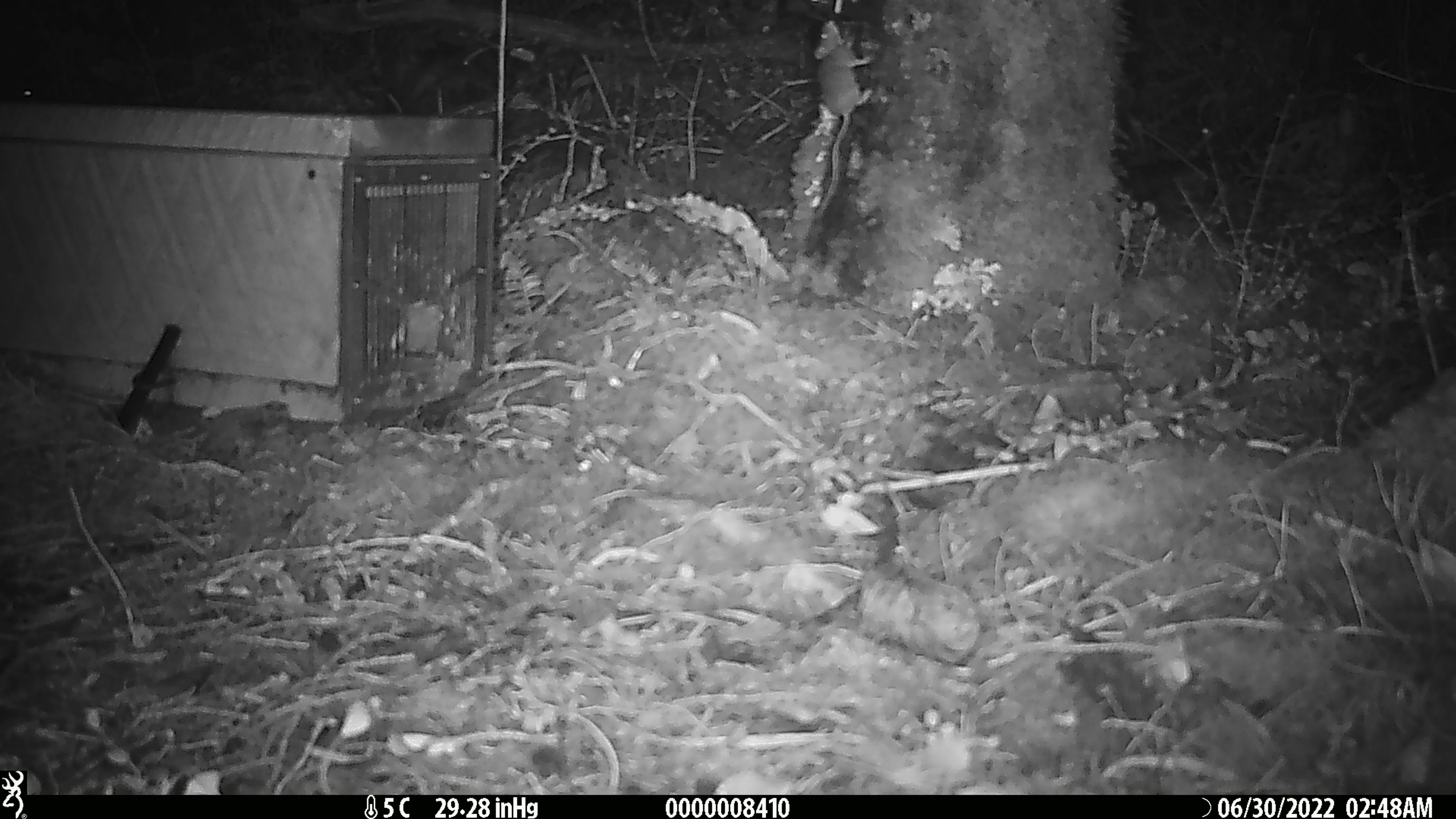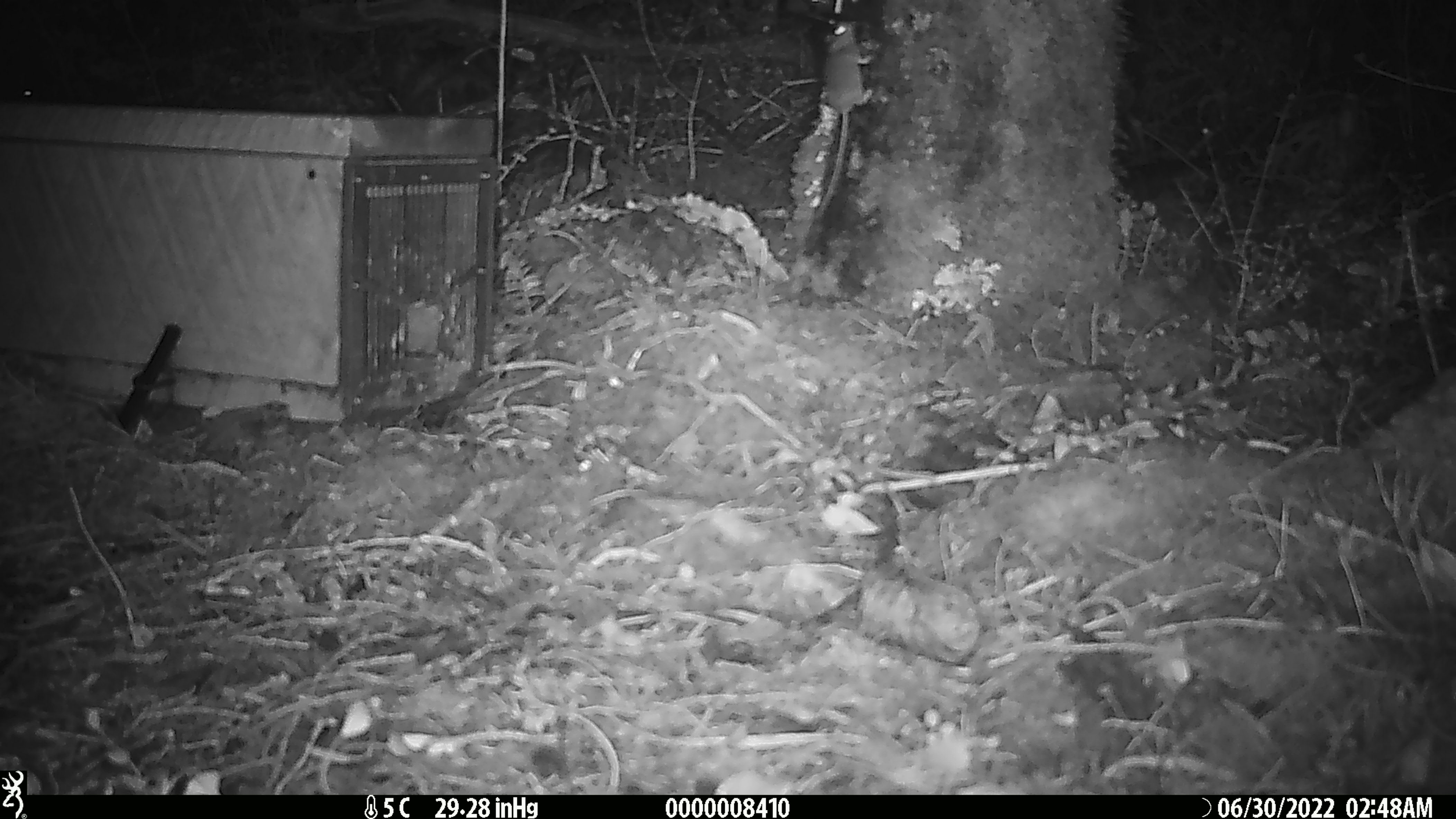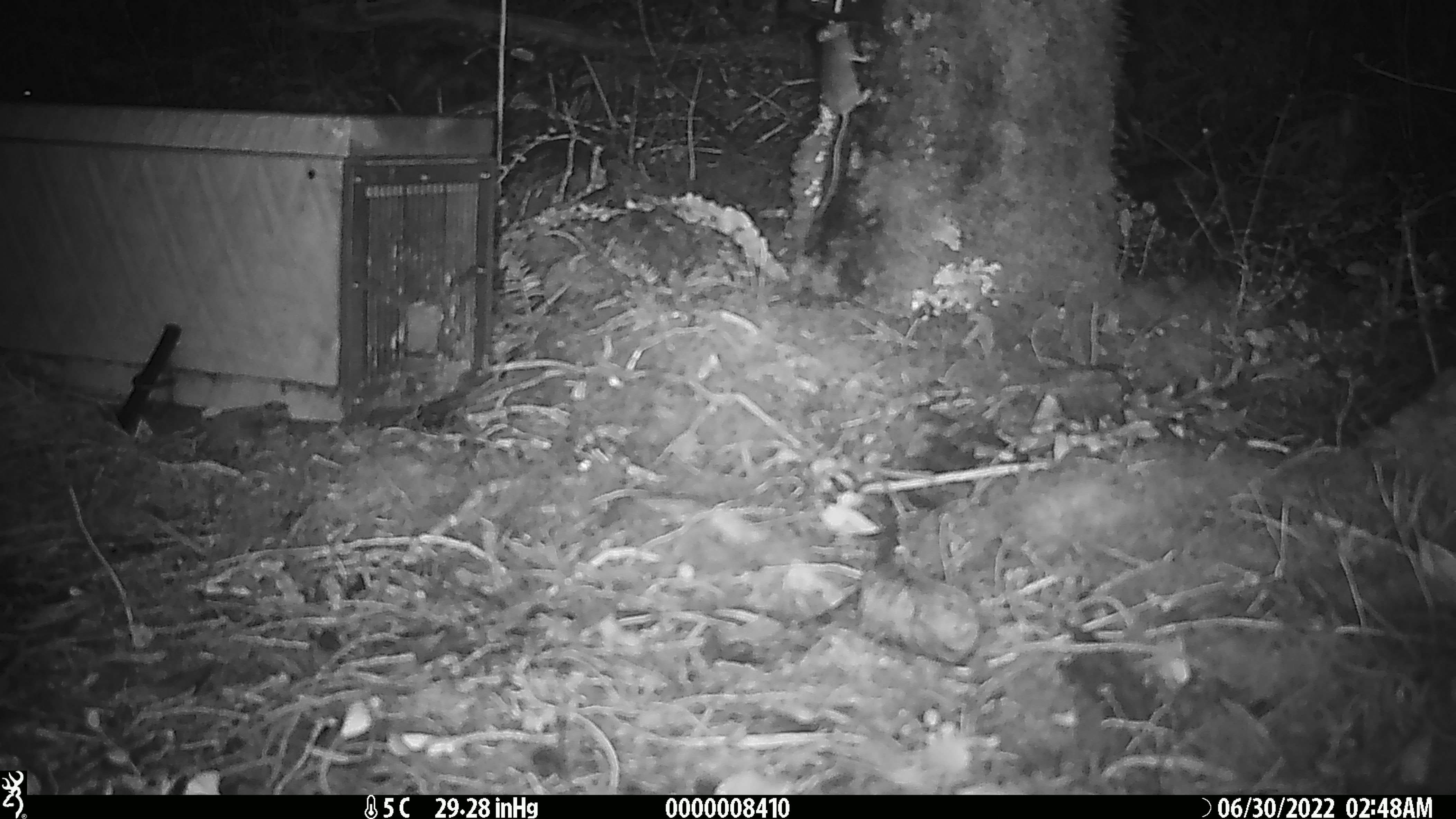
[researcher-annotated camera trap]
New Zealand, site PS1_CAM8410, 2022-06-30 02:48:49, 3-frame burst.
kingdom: Animalia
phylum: Chordata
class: Mammalia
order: Rodentia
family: Muridae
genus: Mus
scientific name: Mus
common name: mouse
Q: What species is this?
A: Mouse (Mus).